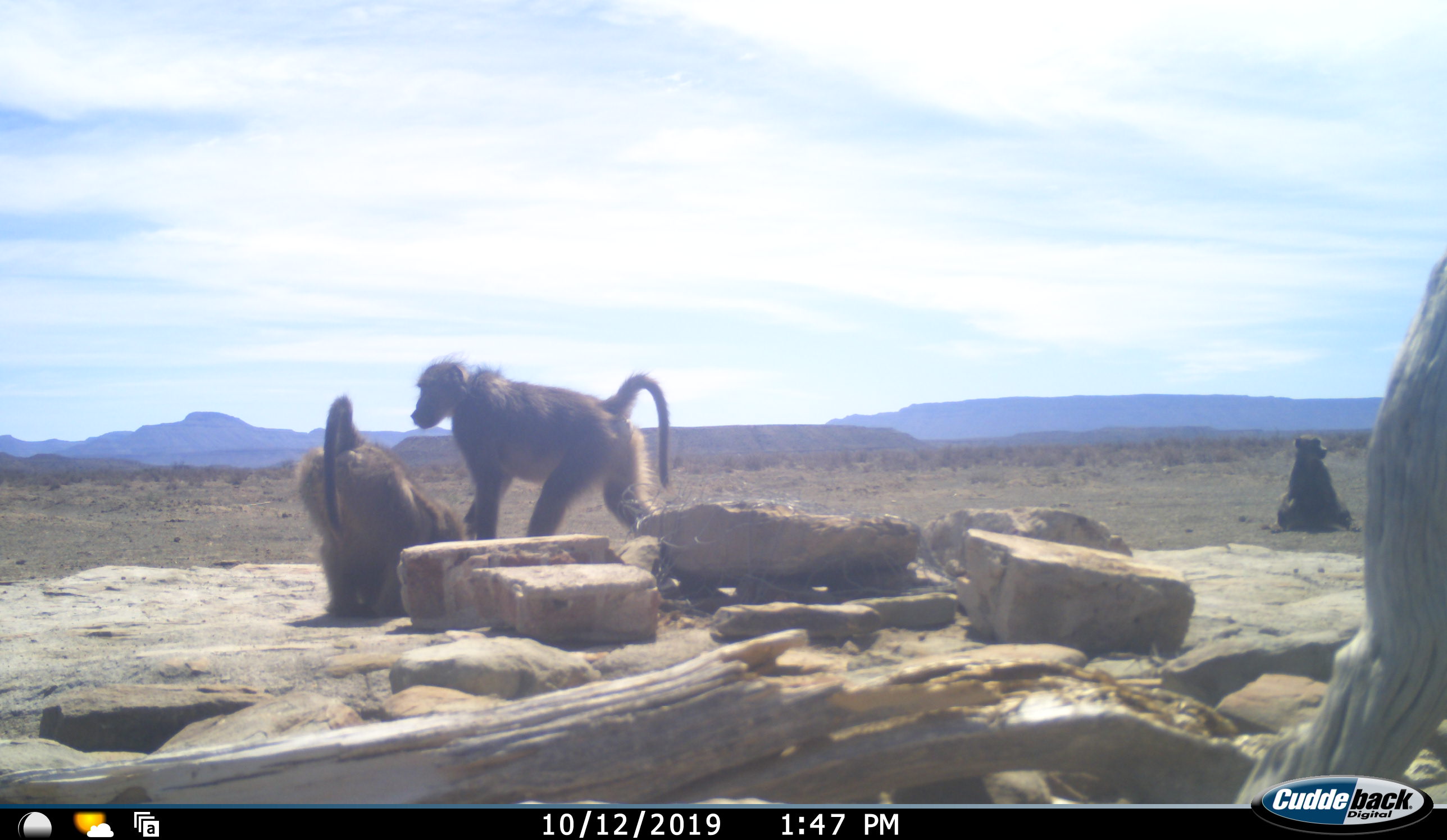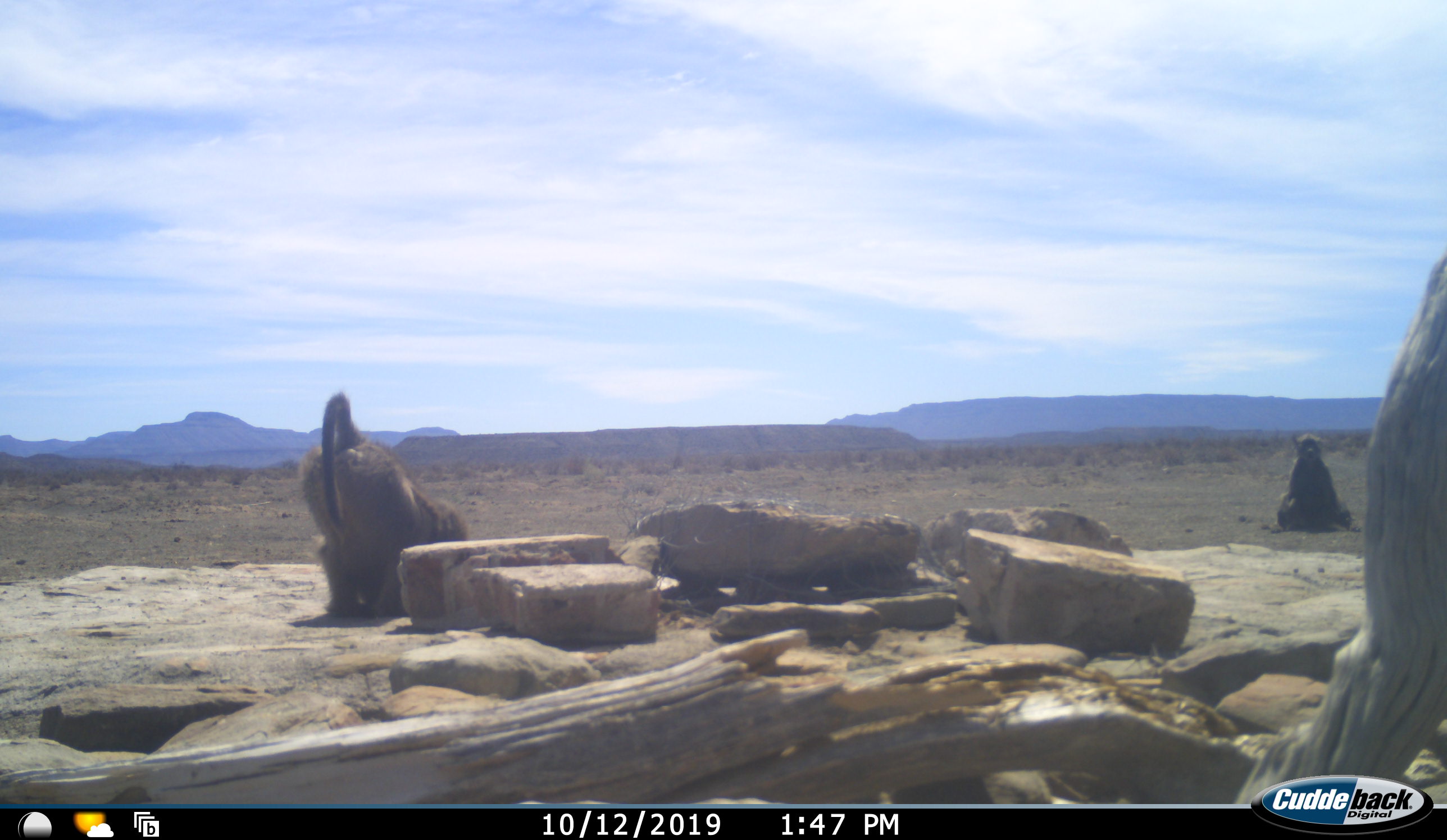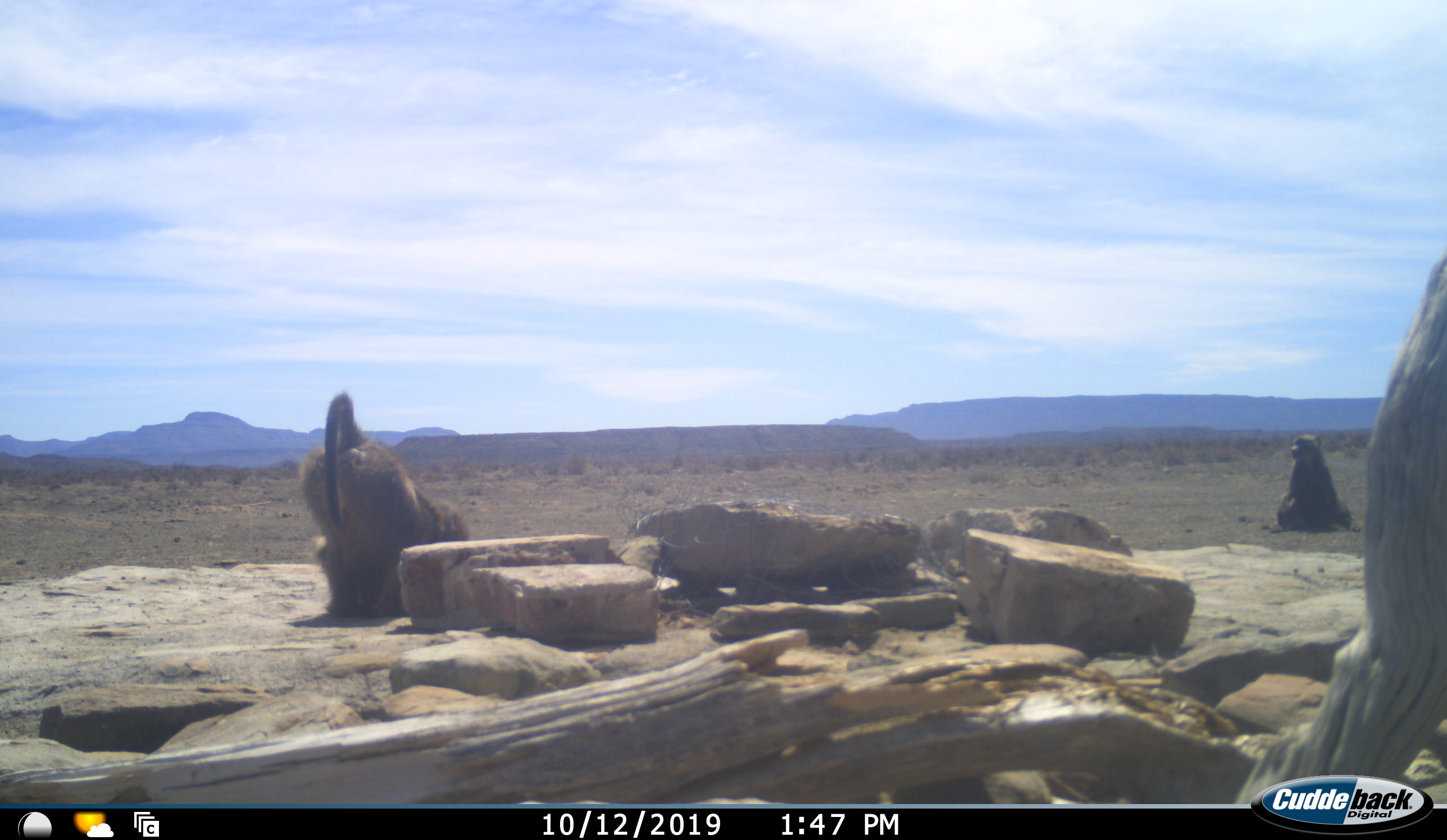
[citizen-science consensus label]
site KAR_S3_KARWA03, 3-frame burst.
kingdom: Animalia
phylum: Chordata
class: Mammalia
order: Primates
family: Cercopithecidae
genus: Papio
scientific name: Papio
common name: baboon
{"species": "baboon (Papio)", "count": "3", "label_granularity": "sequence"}